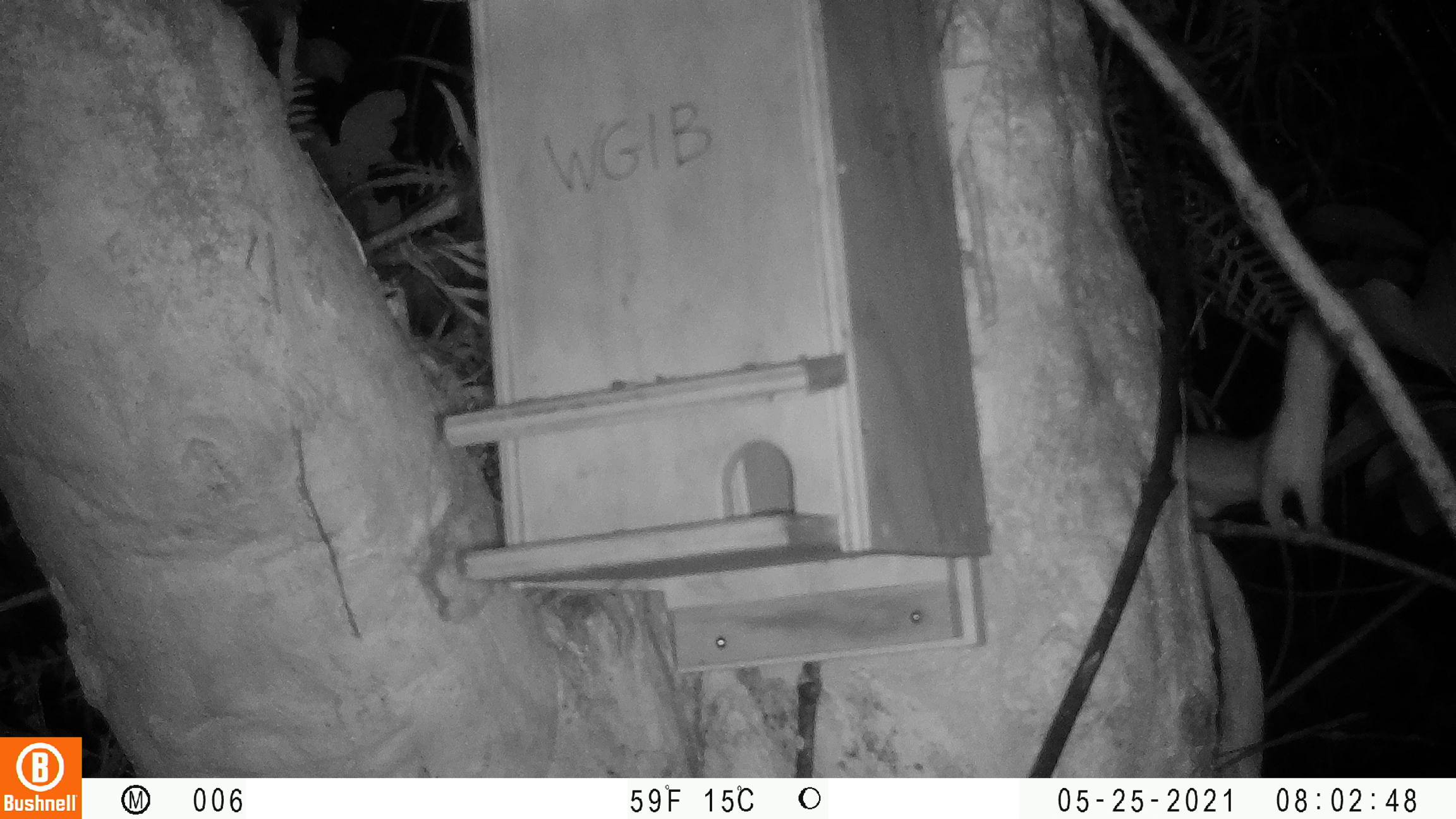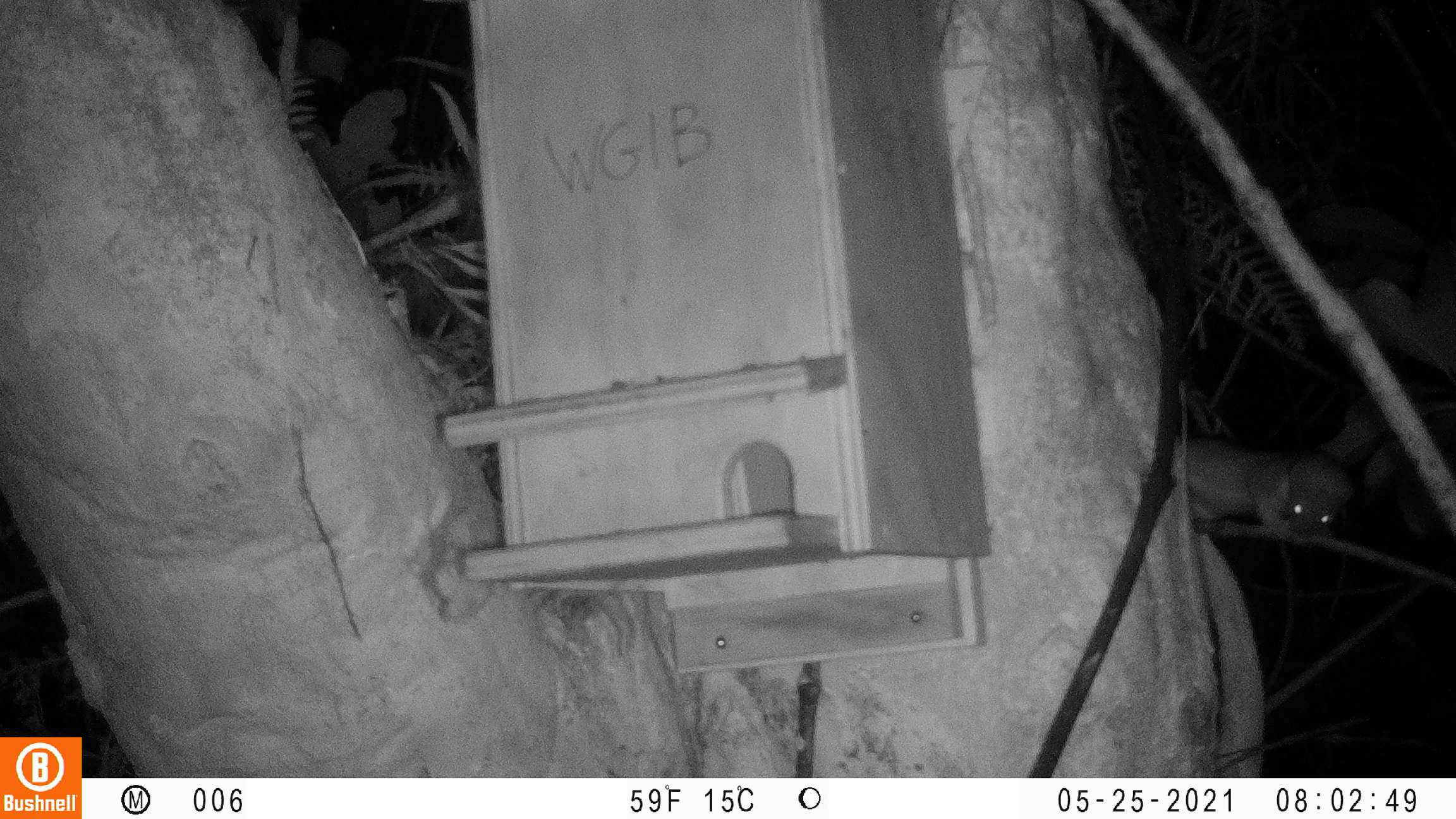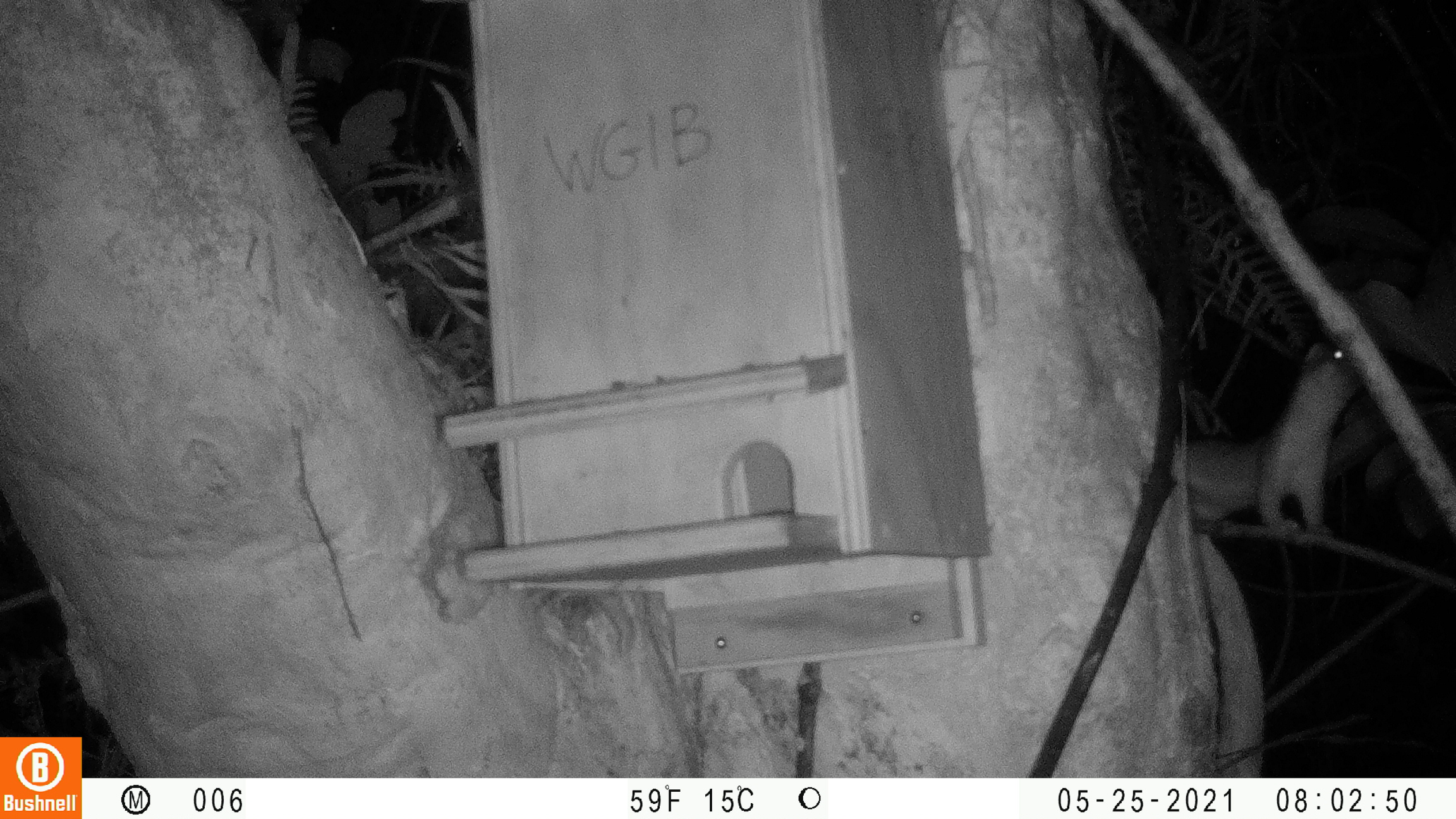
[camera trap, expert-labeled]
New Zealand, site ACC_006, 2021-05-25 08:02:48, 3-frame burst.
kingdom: Animalia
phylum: Chordata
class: Mammalia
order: Carnivora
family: Mustelidae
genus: Mustela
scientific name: Mustela erminea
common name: stoat